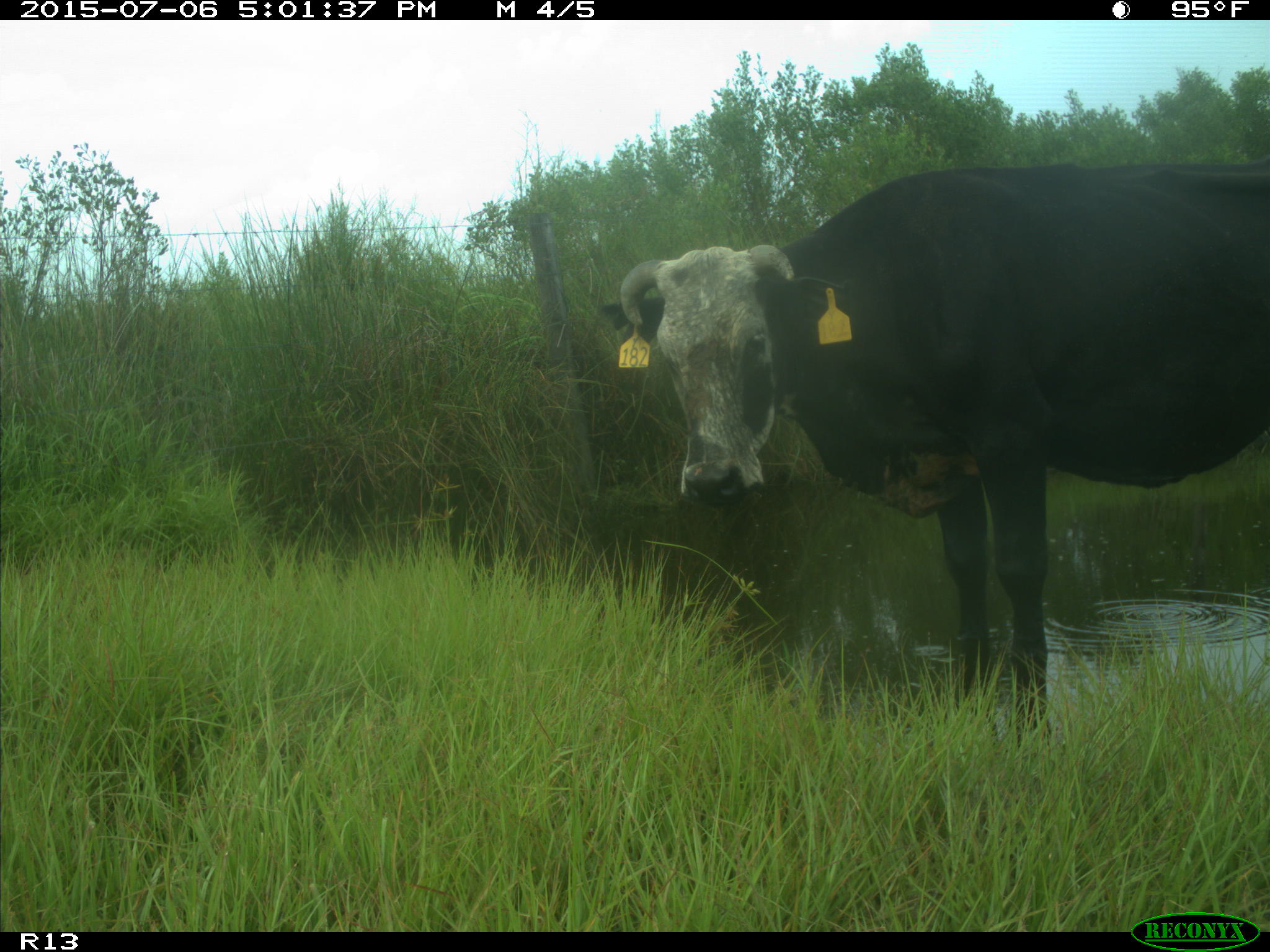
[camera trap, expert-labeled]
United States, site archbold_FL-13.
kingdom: Animalia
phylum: Chordata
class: Mammalia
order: Artiodactyla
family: Bovidae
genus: Bos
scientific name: Bos taurus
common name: domestic cow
Bos taurus (domestic cow).